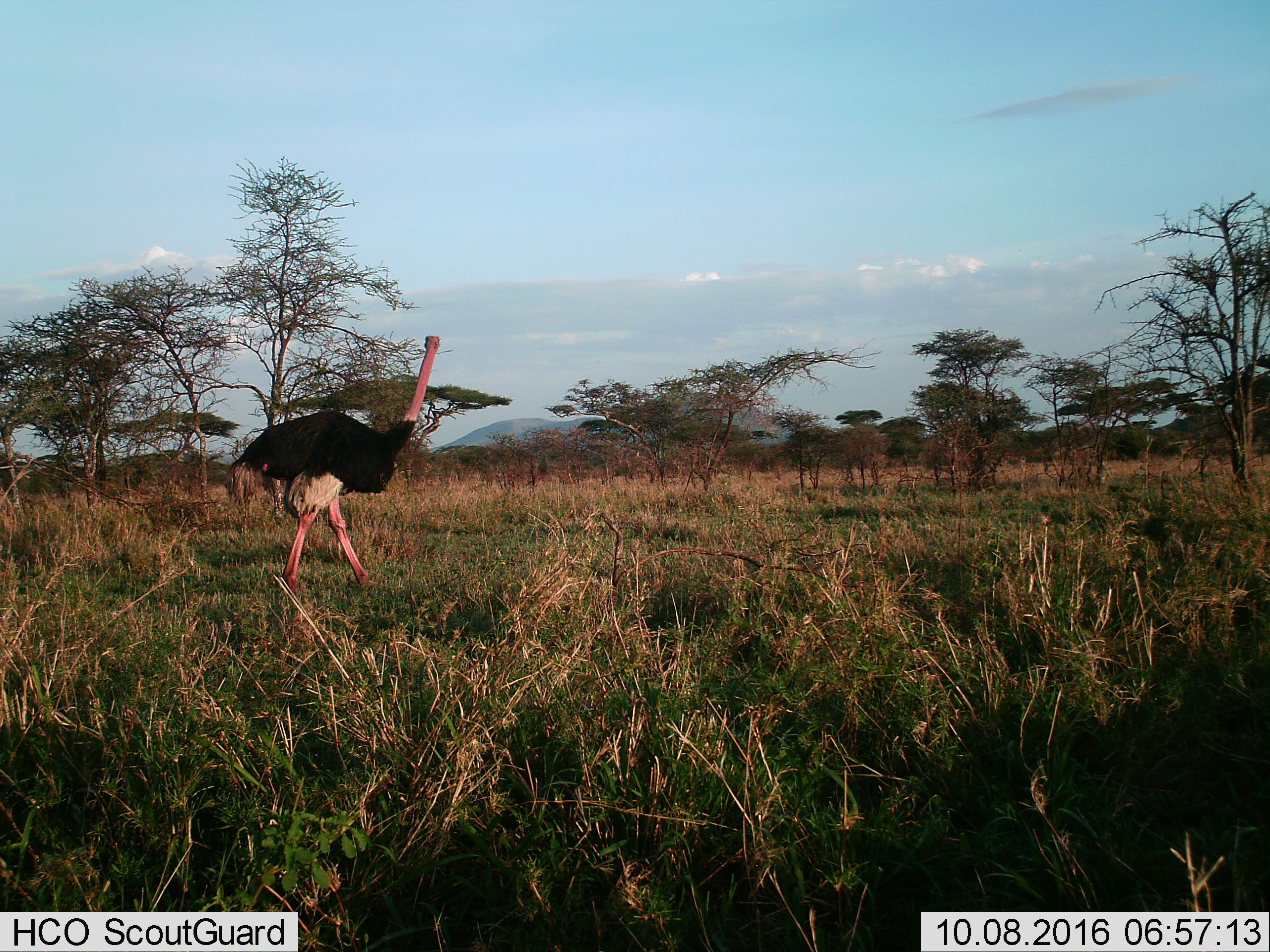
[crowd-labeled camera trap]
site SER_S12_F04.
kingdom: Animalia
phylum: Chordata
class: Aves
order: Struthioniformes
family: Struthionidae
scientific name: Struthionidae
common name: ostrich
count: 1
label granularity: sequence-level